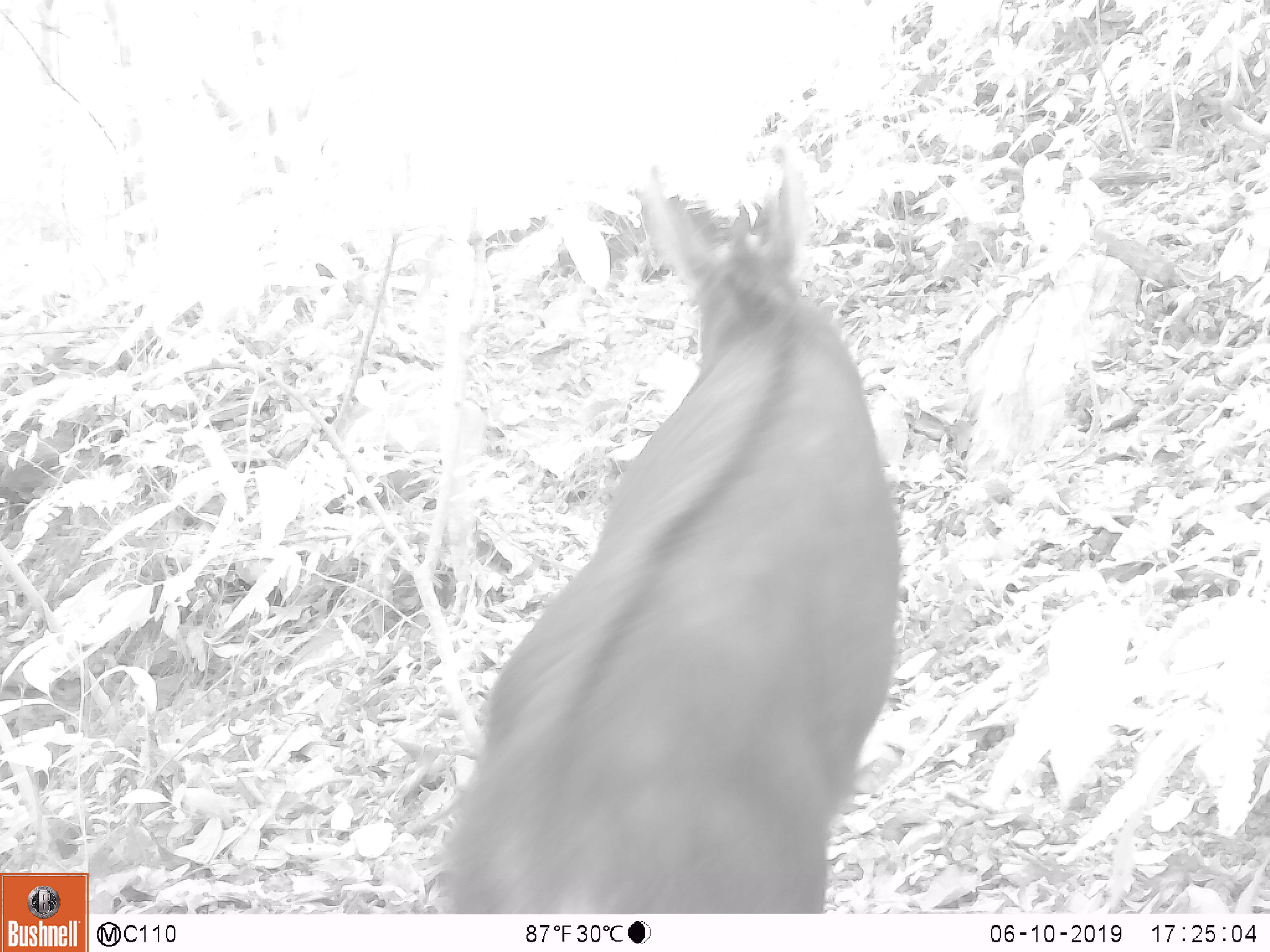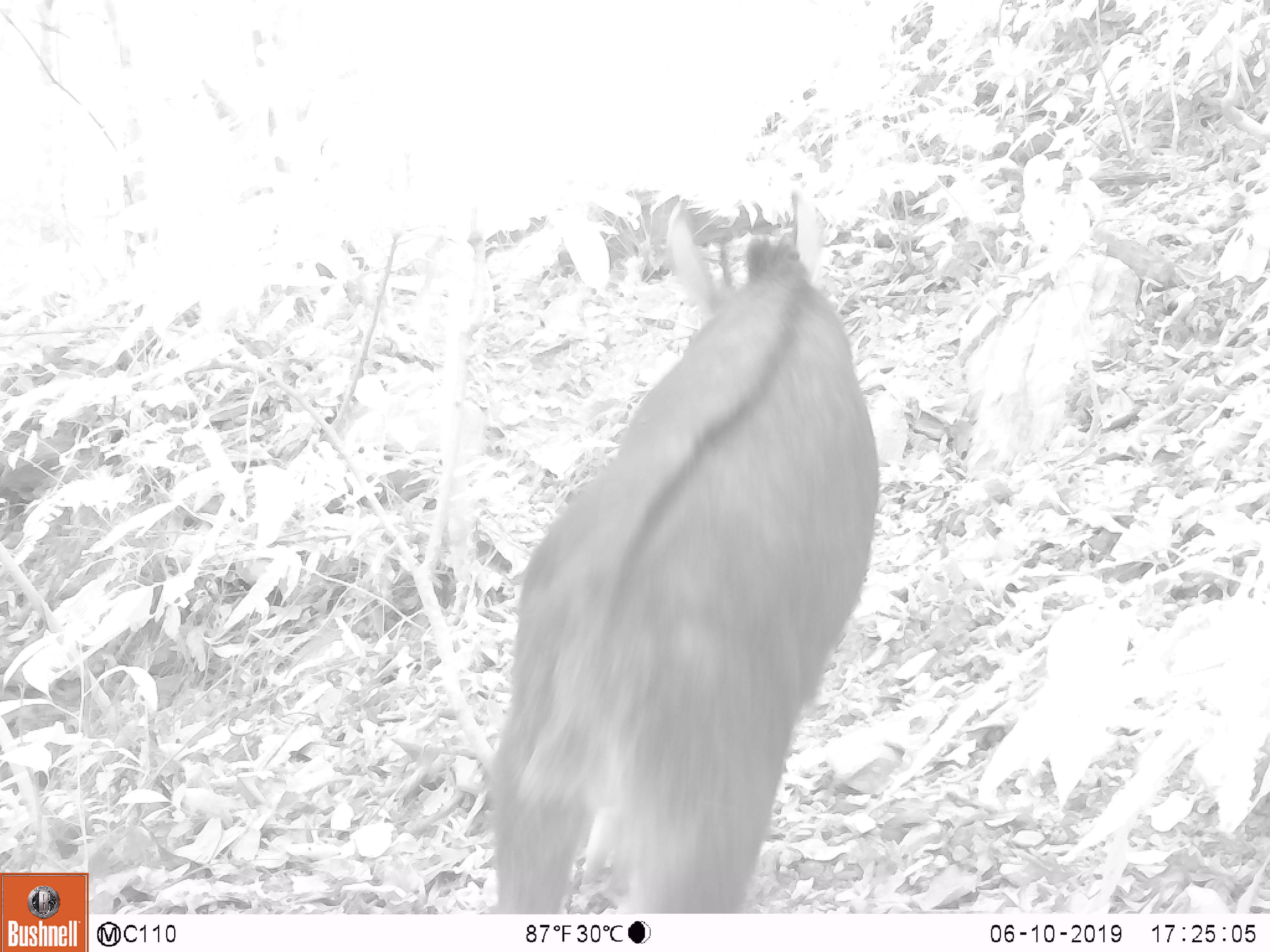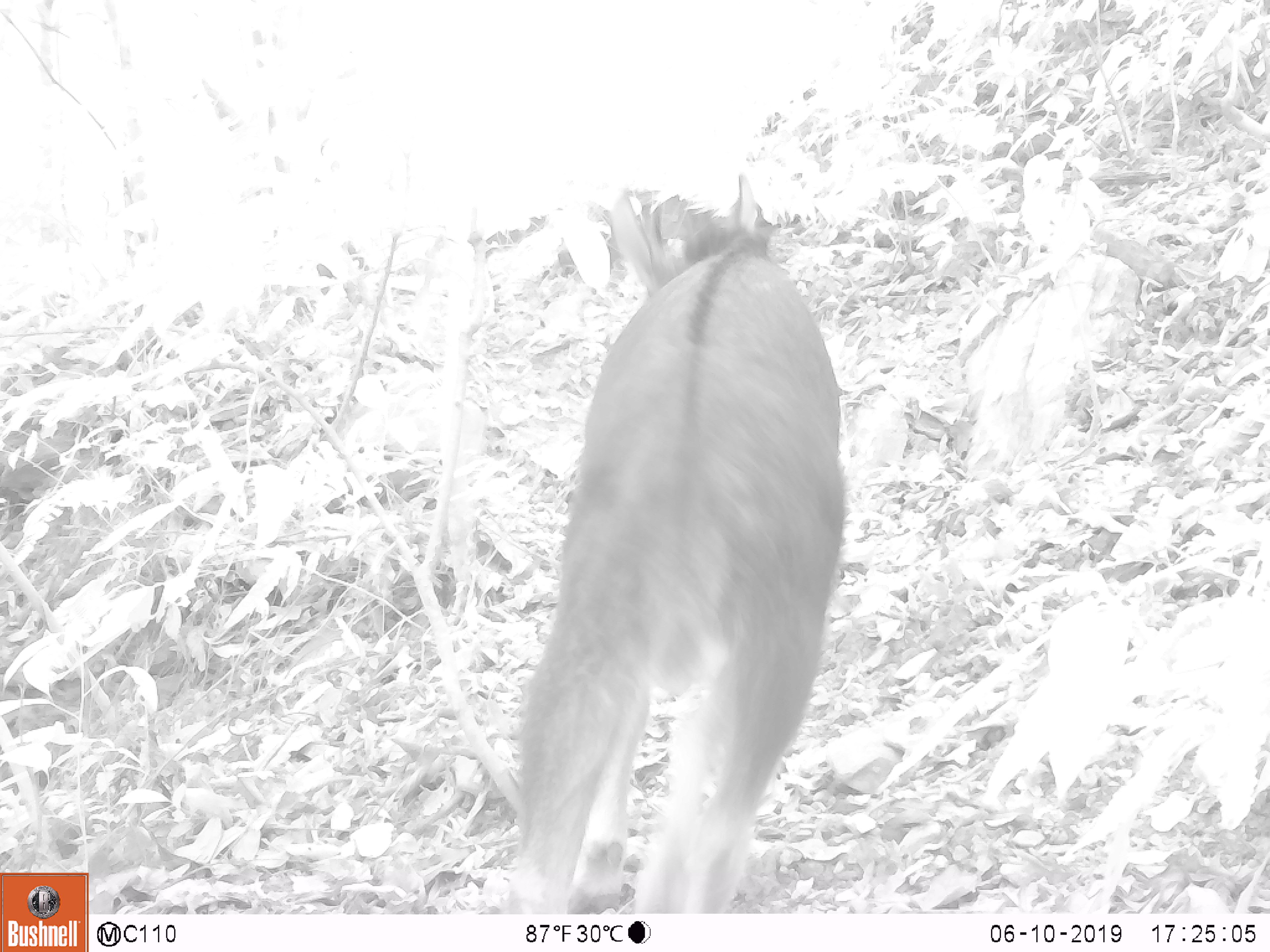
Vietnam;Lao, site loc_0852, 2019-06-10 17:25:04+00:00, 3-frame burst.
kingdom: Animalia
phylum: Chordata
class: Mammalia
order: Artiodactyla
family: Bovidae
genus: Capricornis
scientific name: Capricornis sumatraensis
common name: chinese serow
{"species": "chinese serow (Capricornis sumatraensis)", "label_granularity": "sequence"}